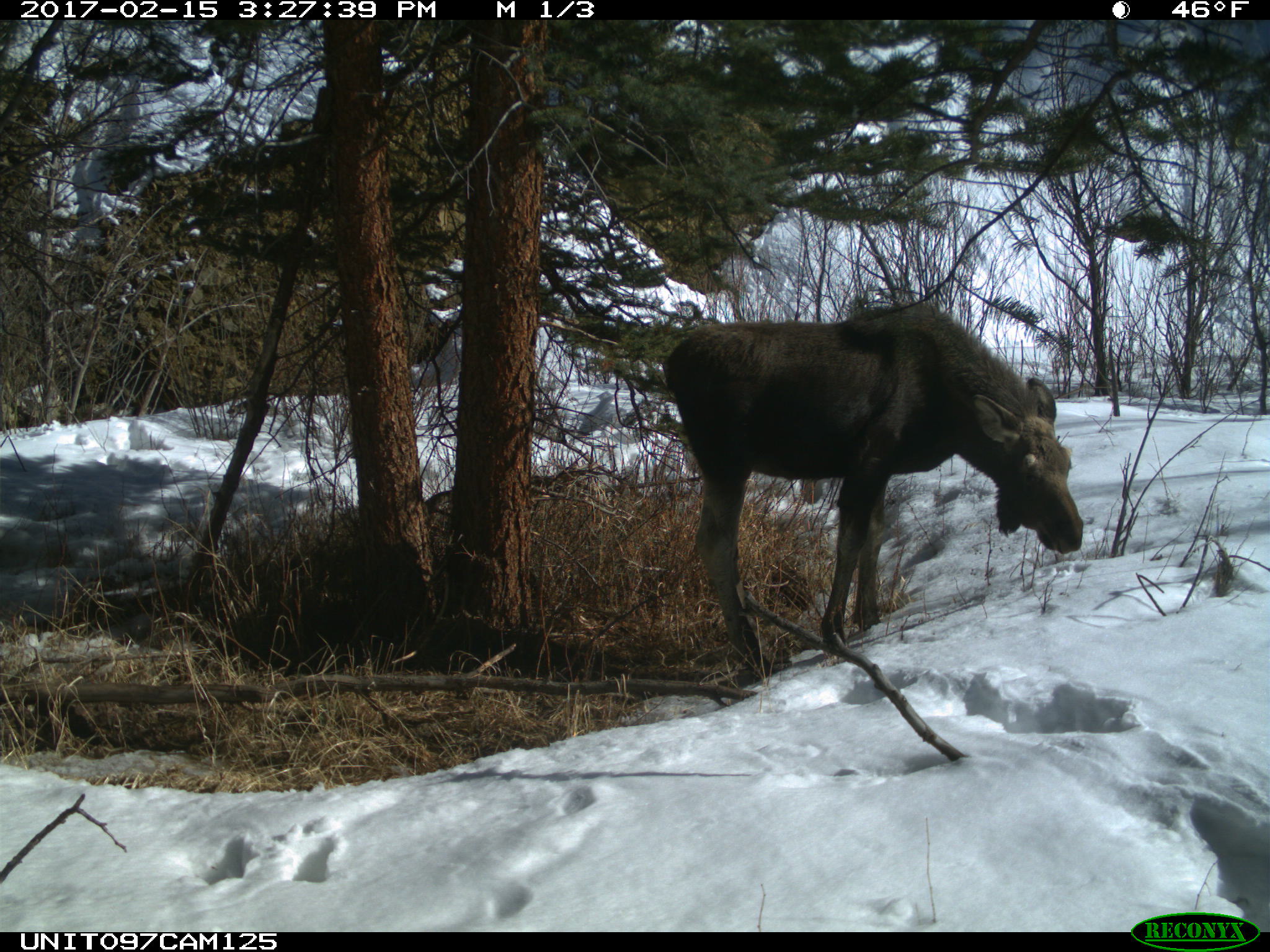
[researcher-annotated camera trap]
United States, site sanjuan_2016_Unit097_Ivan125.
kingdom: Animalia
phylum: Chordata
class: Mammalia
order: Artiodactyla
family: Cervidae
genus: Alces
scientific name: Alces alces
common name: moose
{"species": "Alces alces (moose)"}